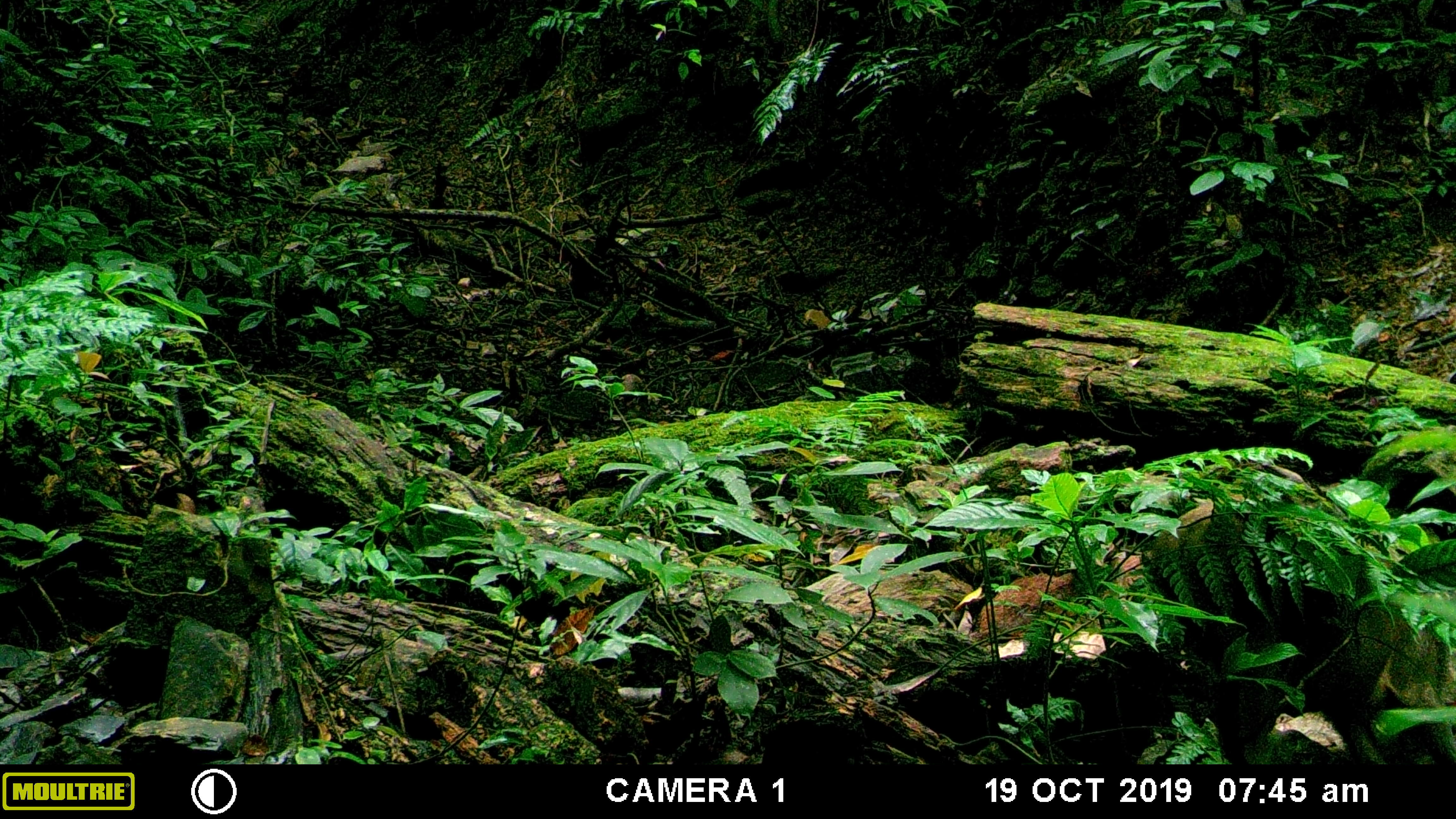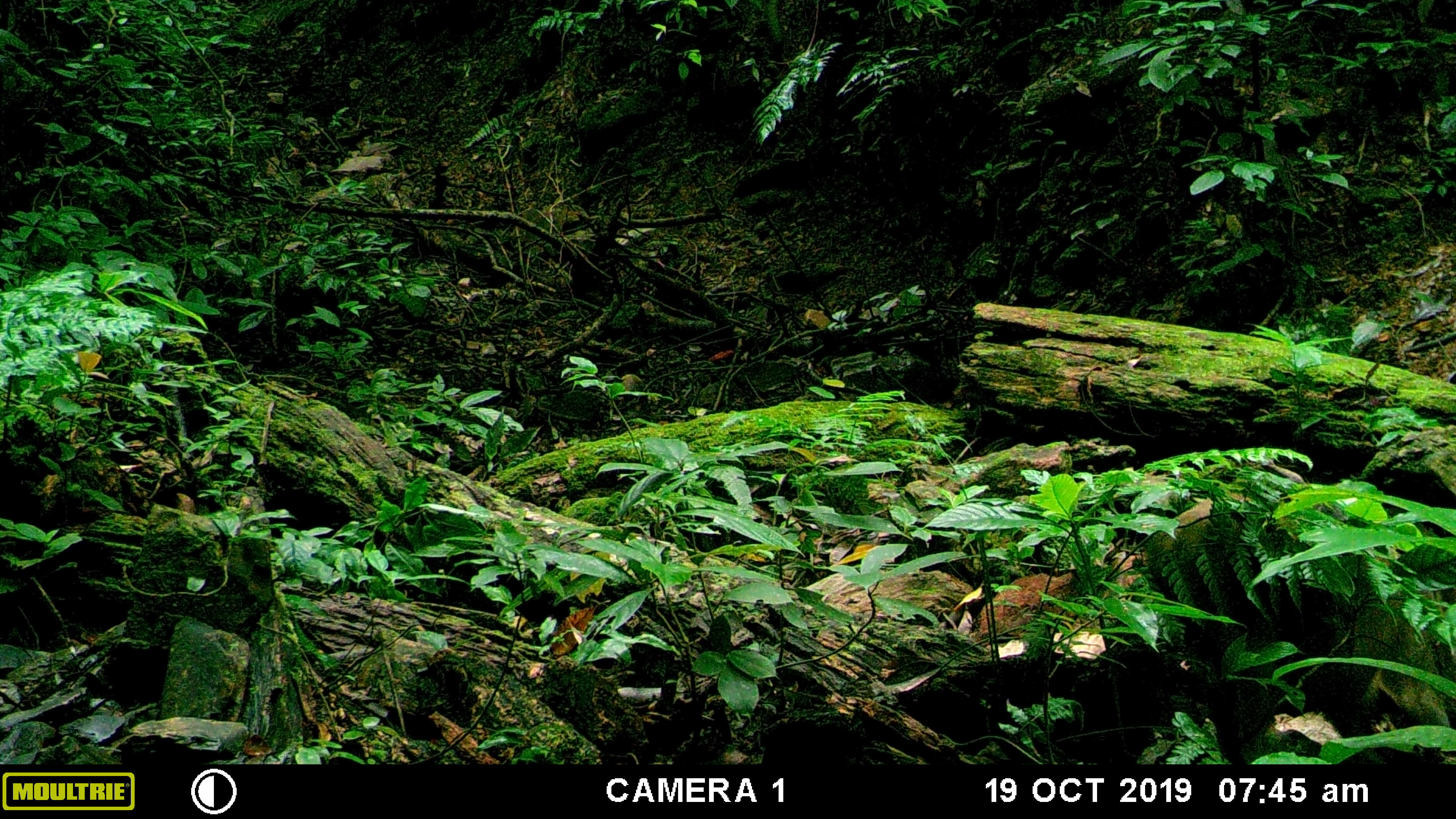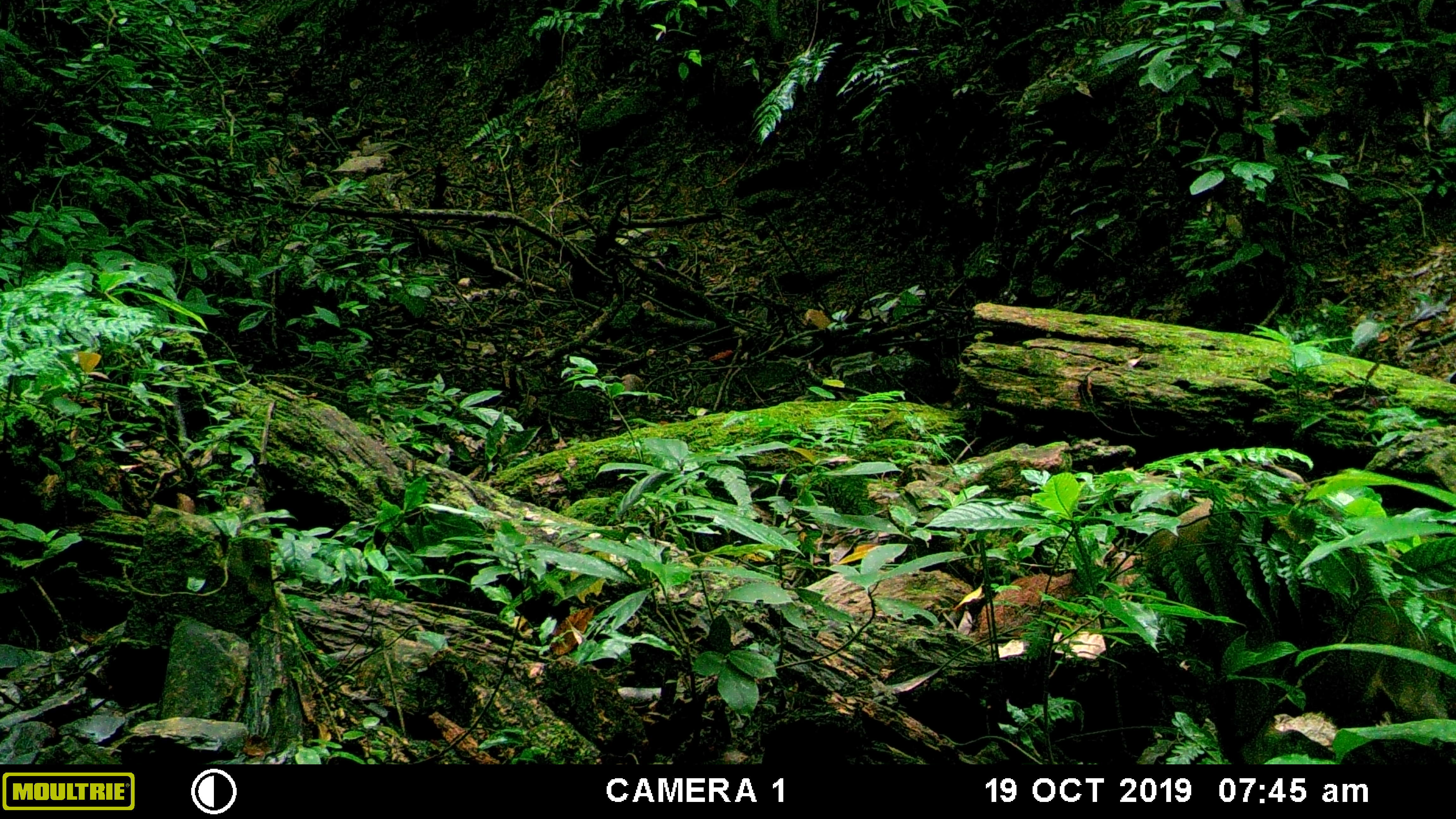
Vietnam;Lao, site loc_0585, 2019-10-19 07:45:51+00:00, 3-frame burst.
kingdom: Animalia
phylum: Chordata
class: Mammalia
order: Artiodactyla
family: Suidae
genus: Sus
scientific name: Sus scrofa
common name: eurasian wild pig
Eurasian wild pig (Sus scrofa). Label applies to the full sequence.